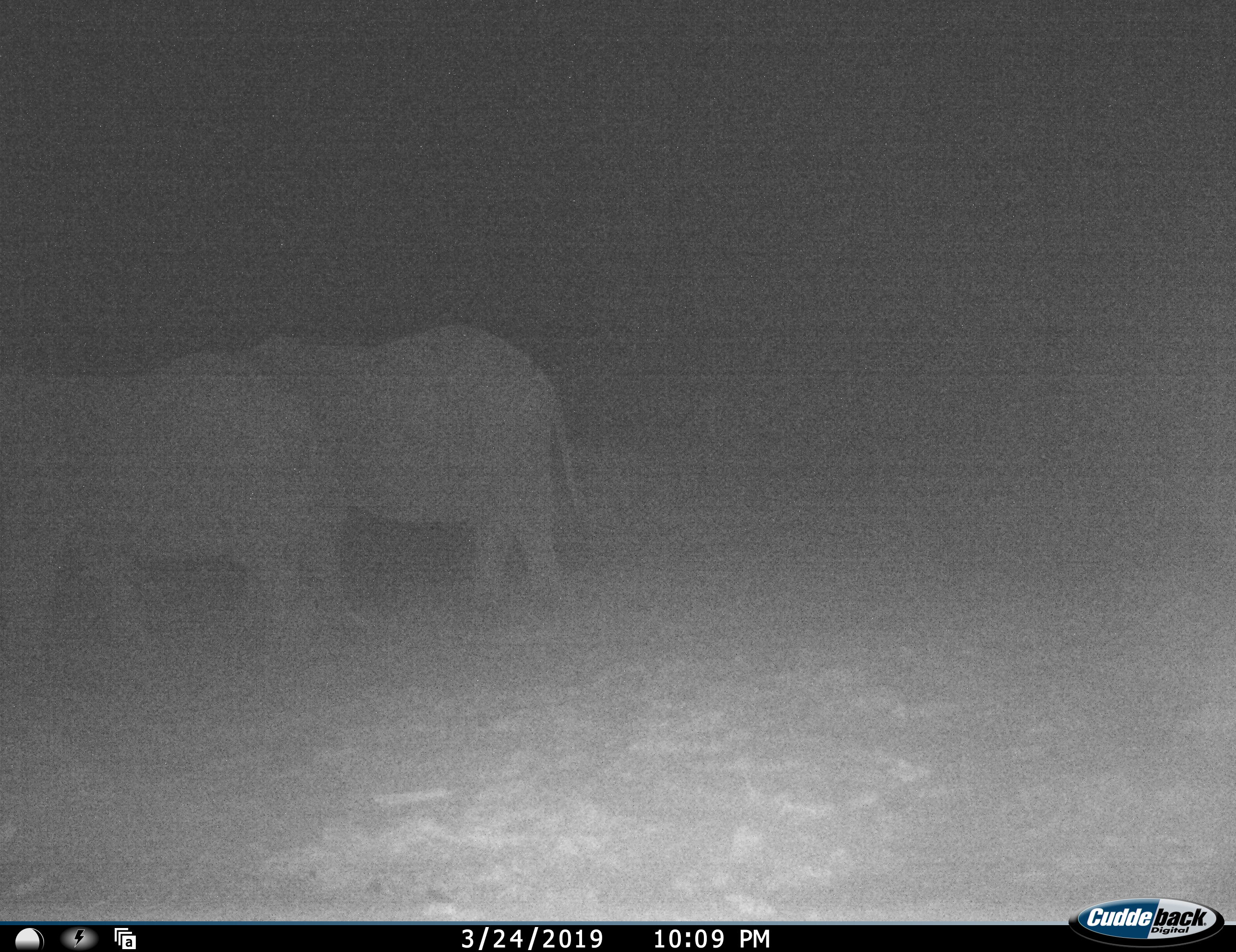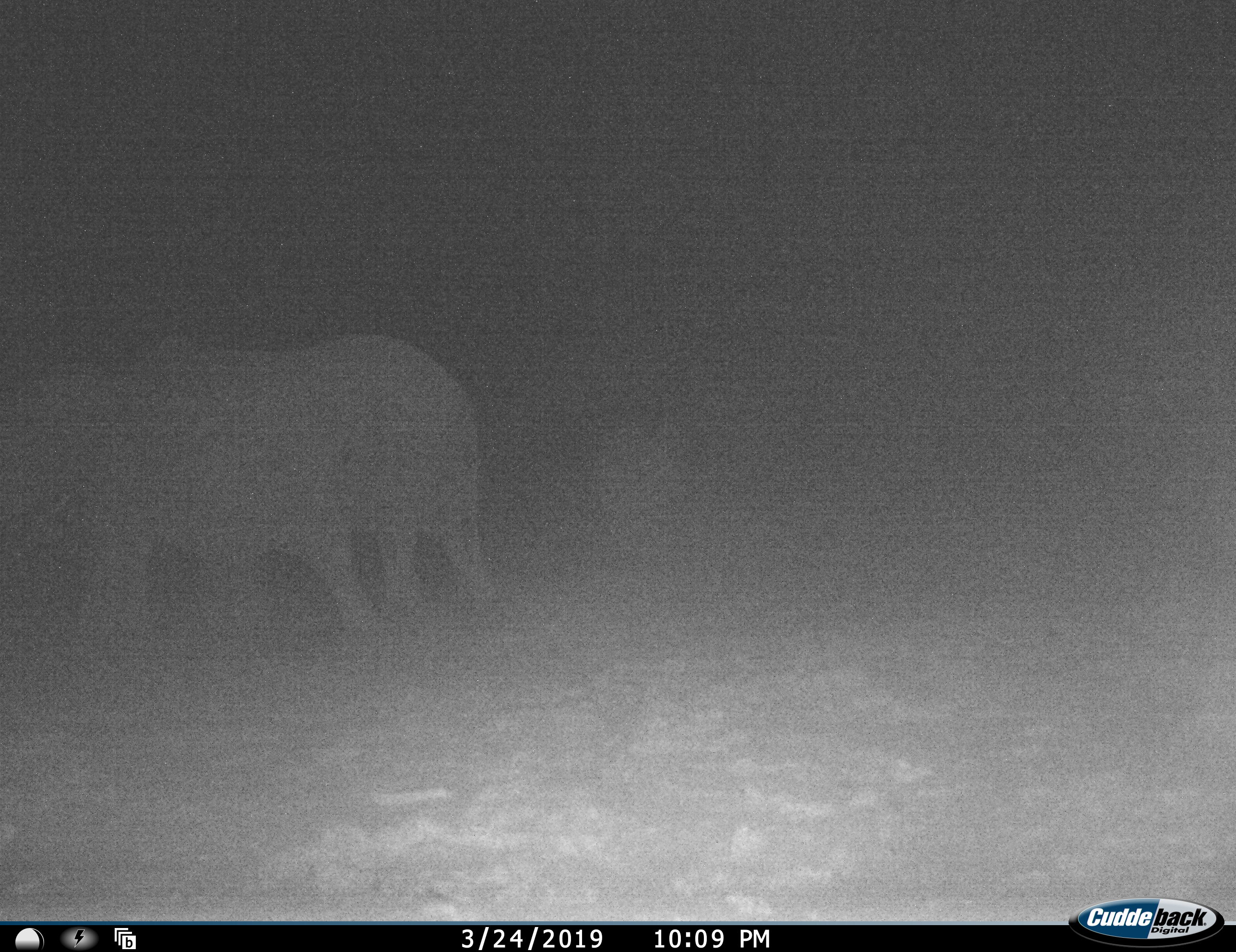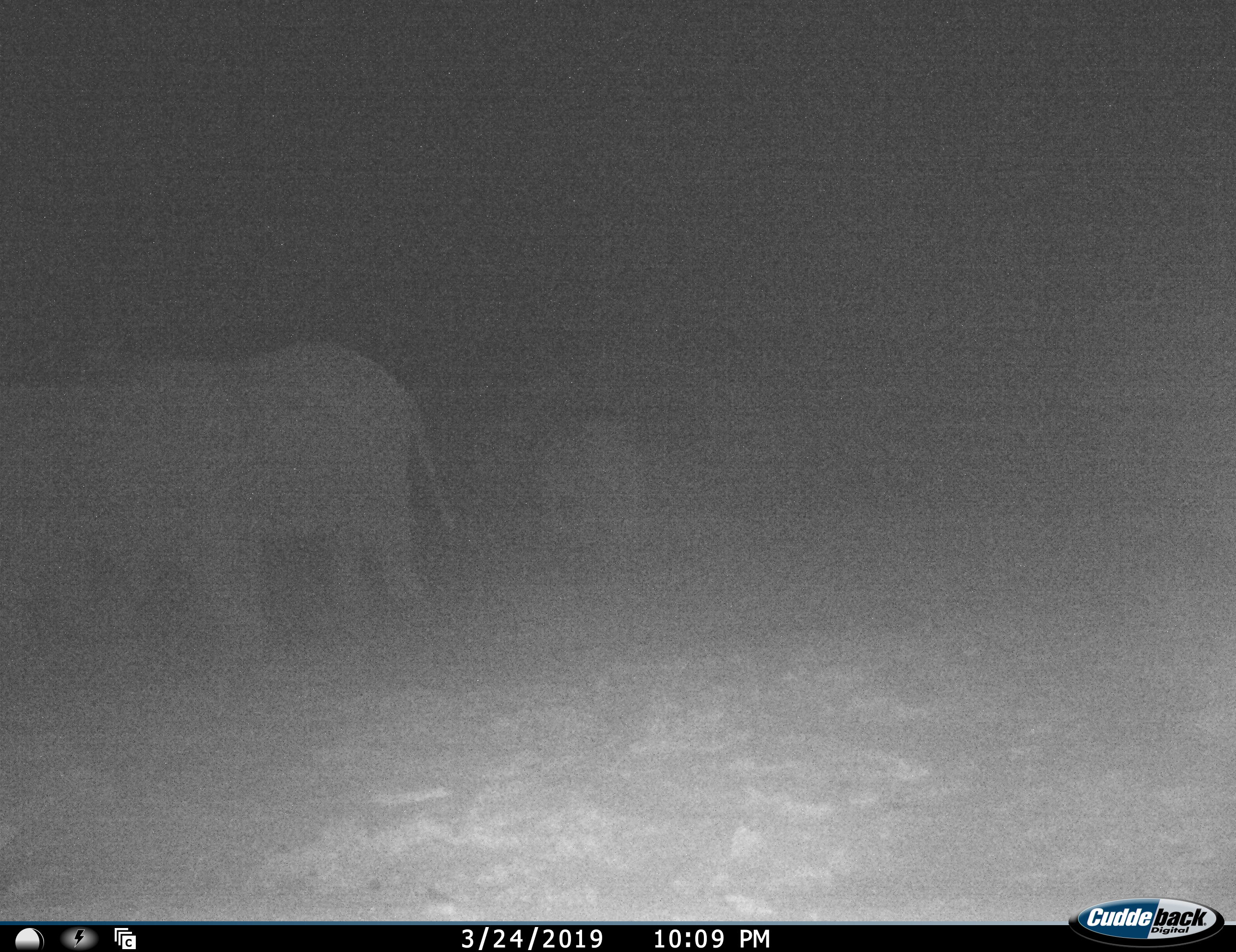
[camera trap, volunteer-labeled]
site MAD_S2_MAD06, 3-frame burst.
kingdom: Animalia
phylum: Chordata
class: Mammalia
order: Proboscidea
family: Elephantidae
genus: Loxodonta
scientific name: Loxodonta africana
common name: african bush elephant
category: elephant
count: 2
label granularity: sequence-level